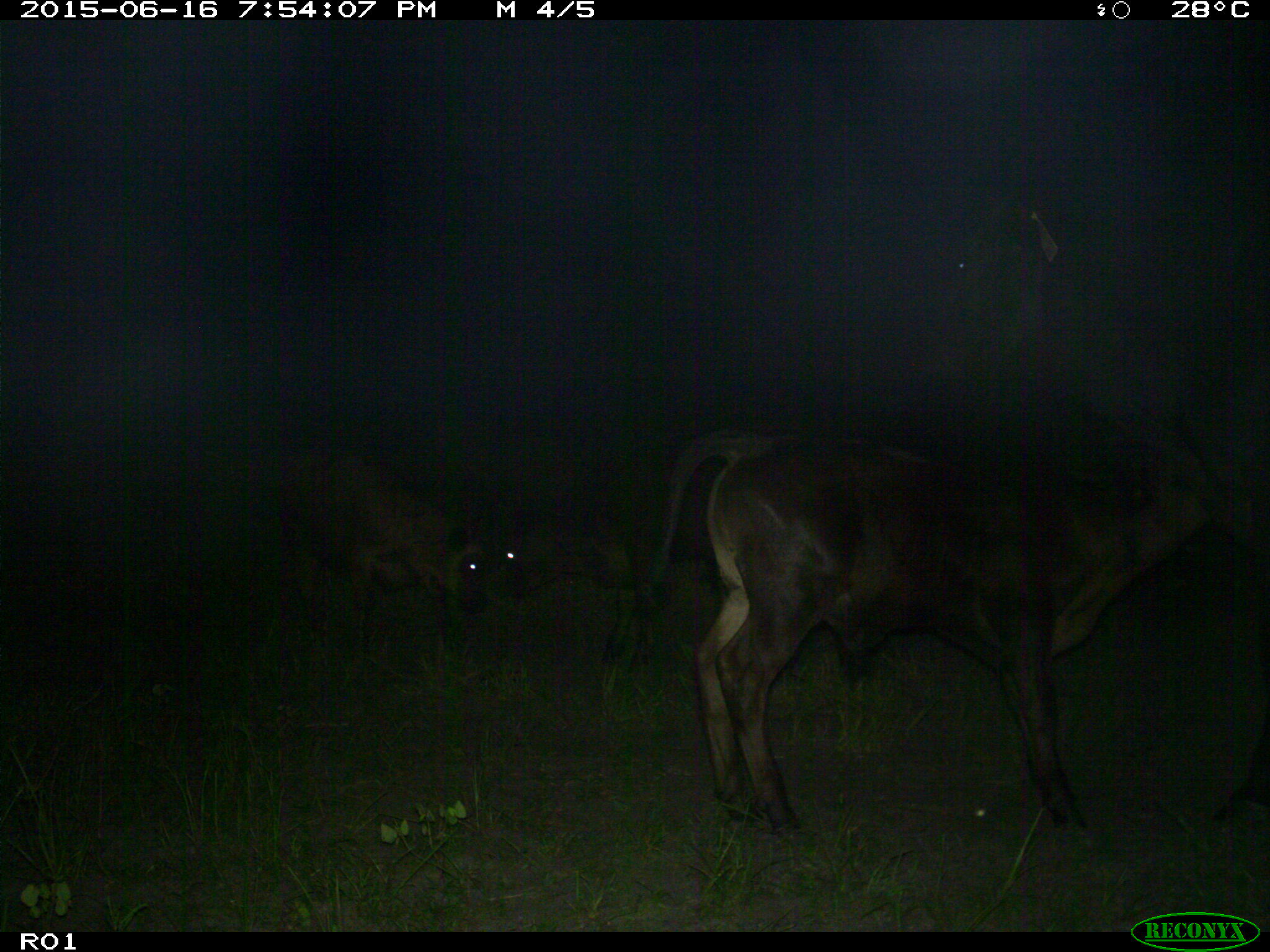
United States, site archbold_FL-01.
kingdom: Animalia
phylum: Chordata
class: Mammalia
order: Artiodactyla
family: Bovidae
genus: Bos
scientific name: Bos taurus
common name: domestic cow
Bos taurus (domestic cow).